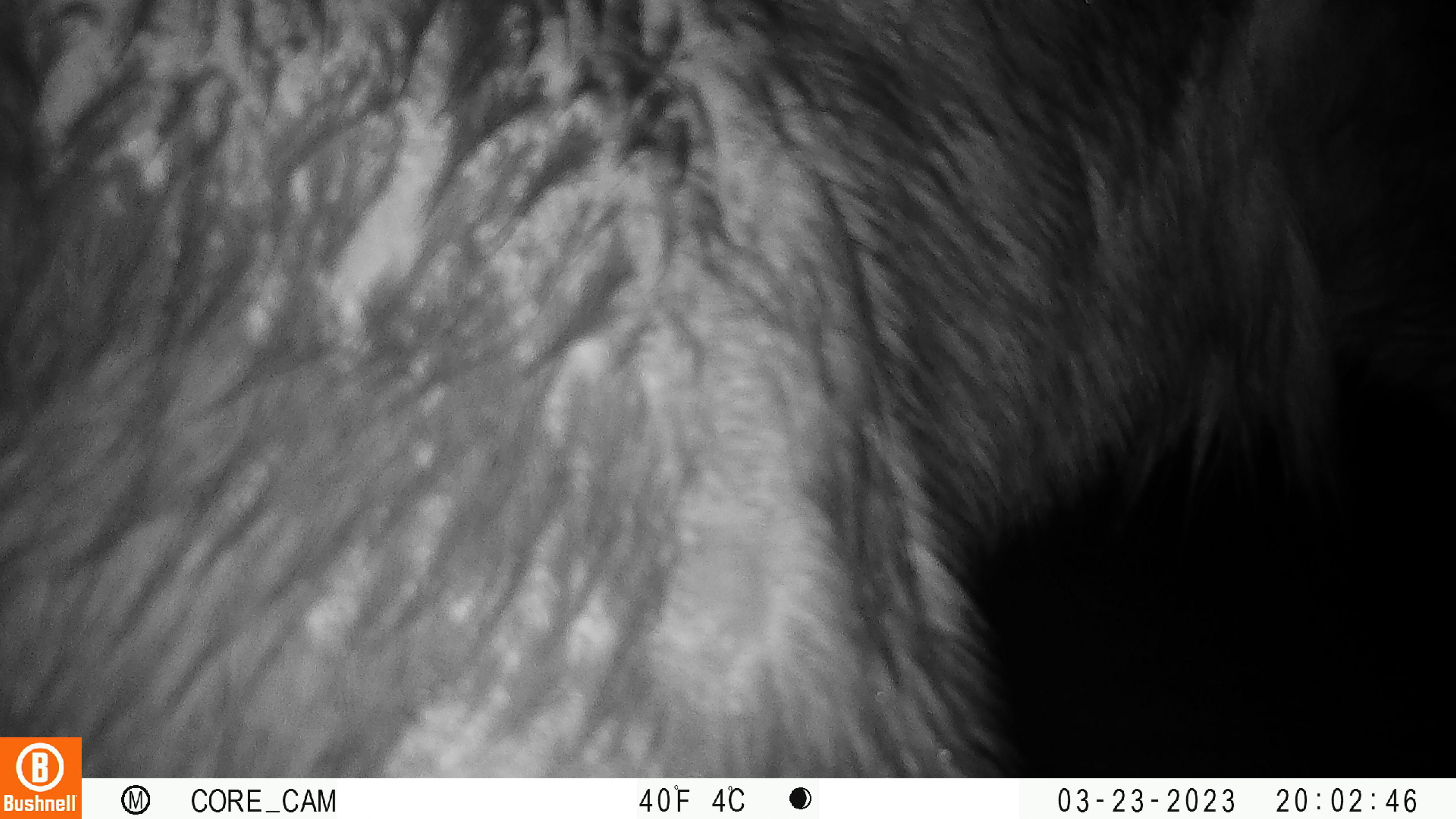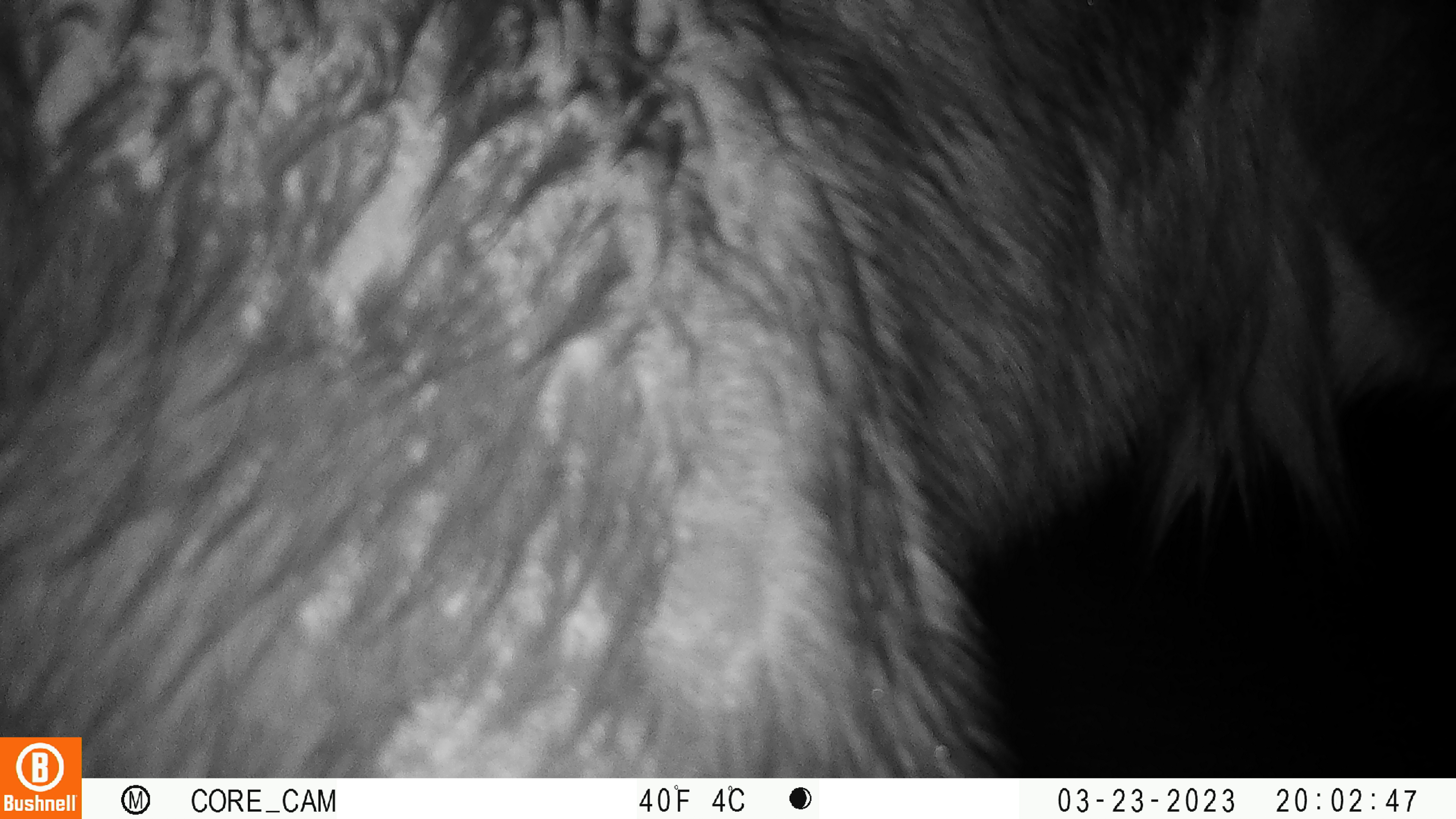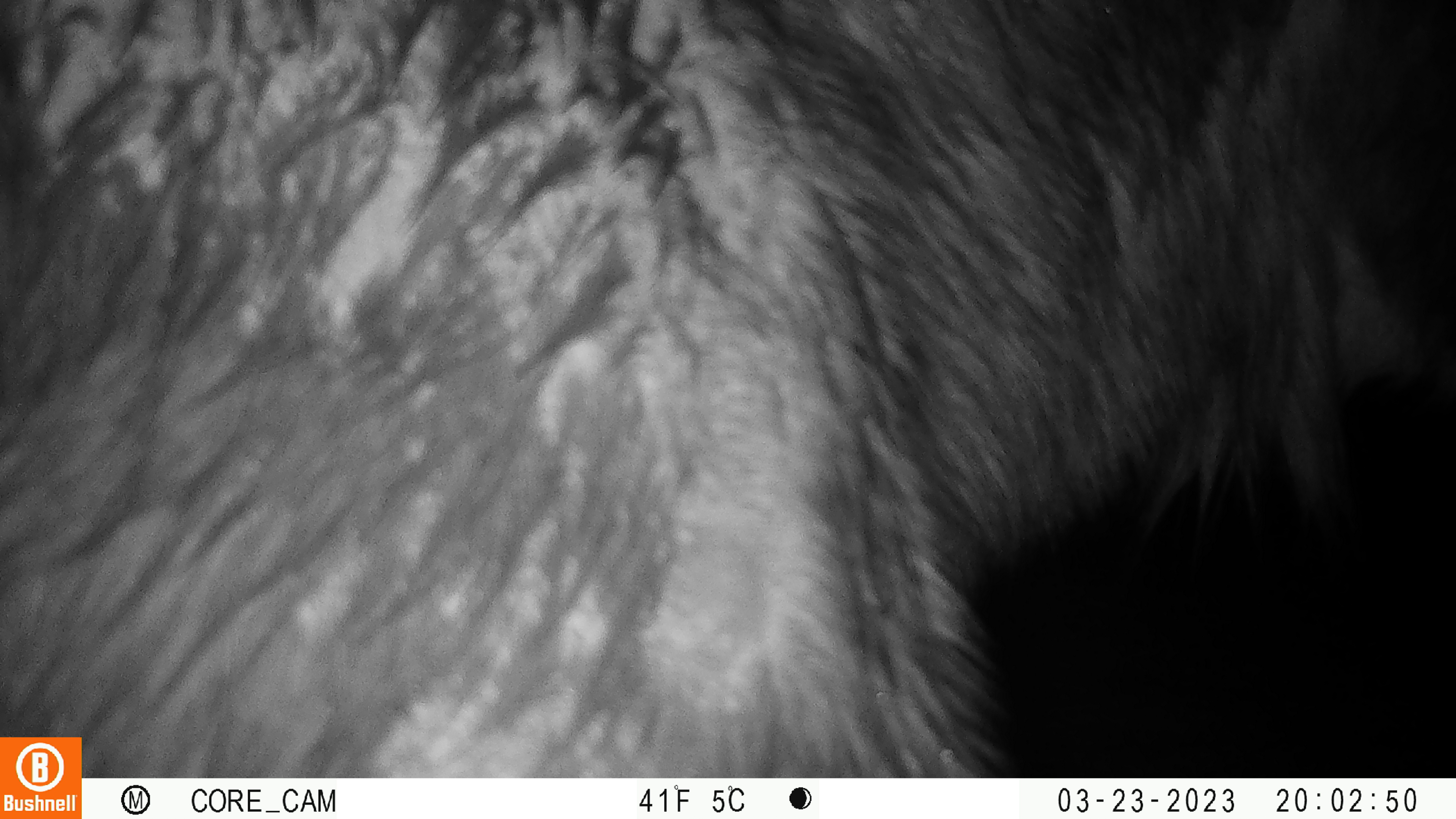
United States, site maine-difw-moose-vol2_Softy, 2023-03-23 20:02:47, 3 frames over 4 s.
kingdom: Animalia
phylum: Chordata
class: Mammalia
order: Artiodactyla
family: Cervidae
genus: Alces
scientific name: Alces alces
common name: moose